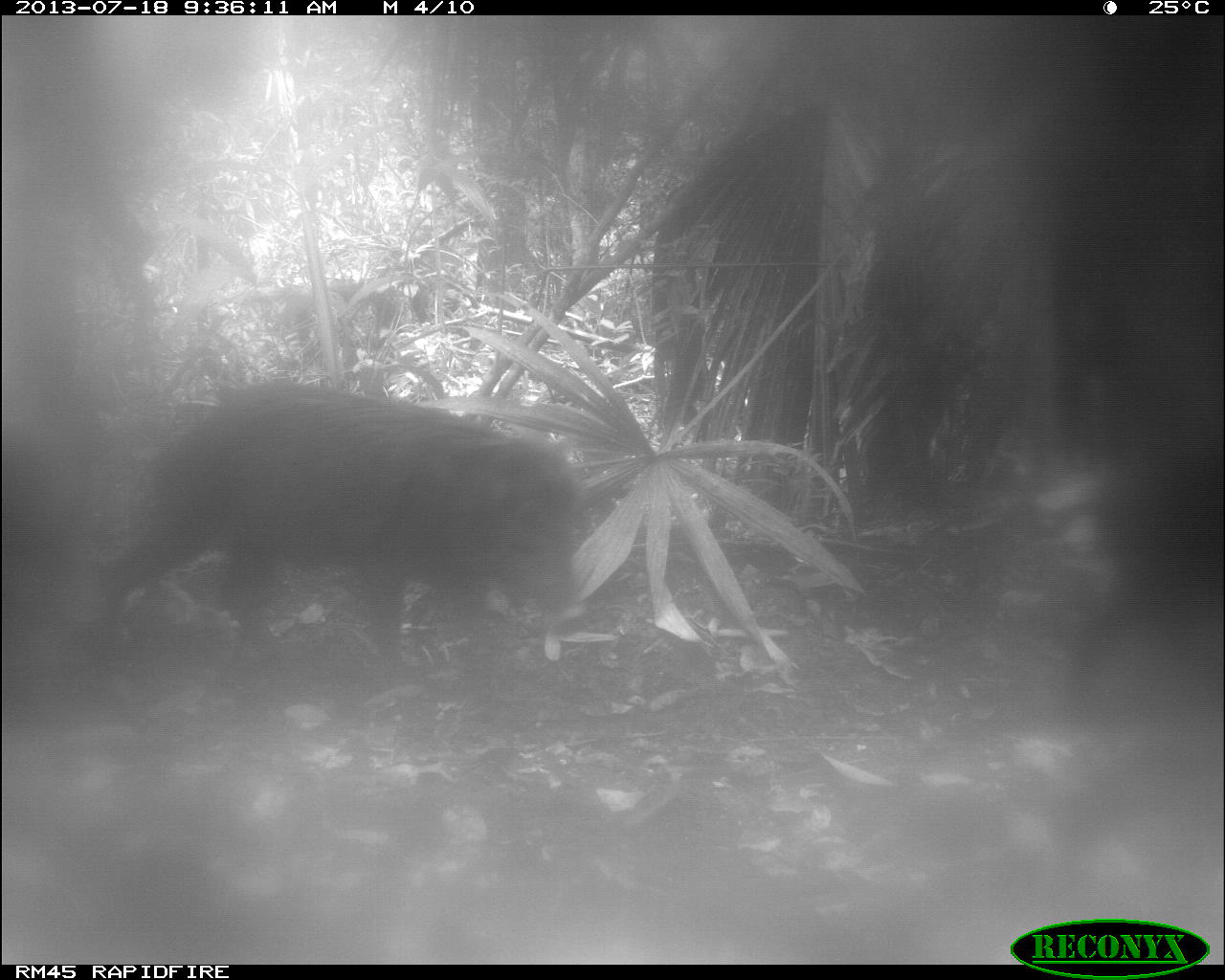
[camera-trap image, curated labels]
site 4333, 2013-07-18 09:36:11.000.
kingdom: Animalia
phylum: Chordata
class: Mammalia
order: Artiodactyla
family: Tayassuidae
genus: Tayassu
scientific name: Tayassu pecari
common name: white-lipped peccary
Tayassu pecari (white-lipped peccary), count 2.